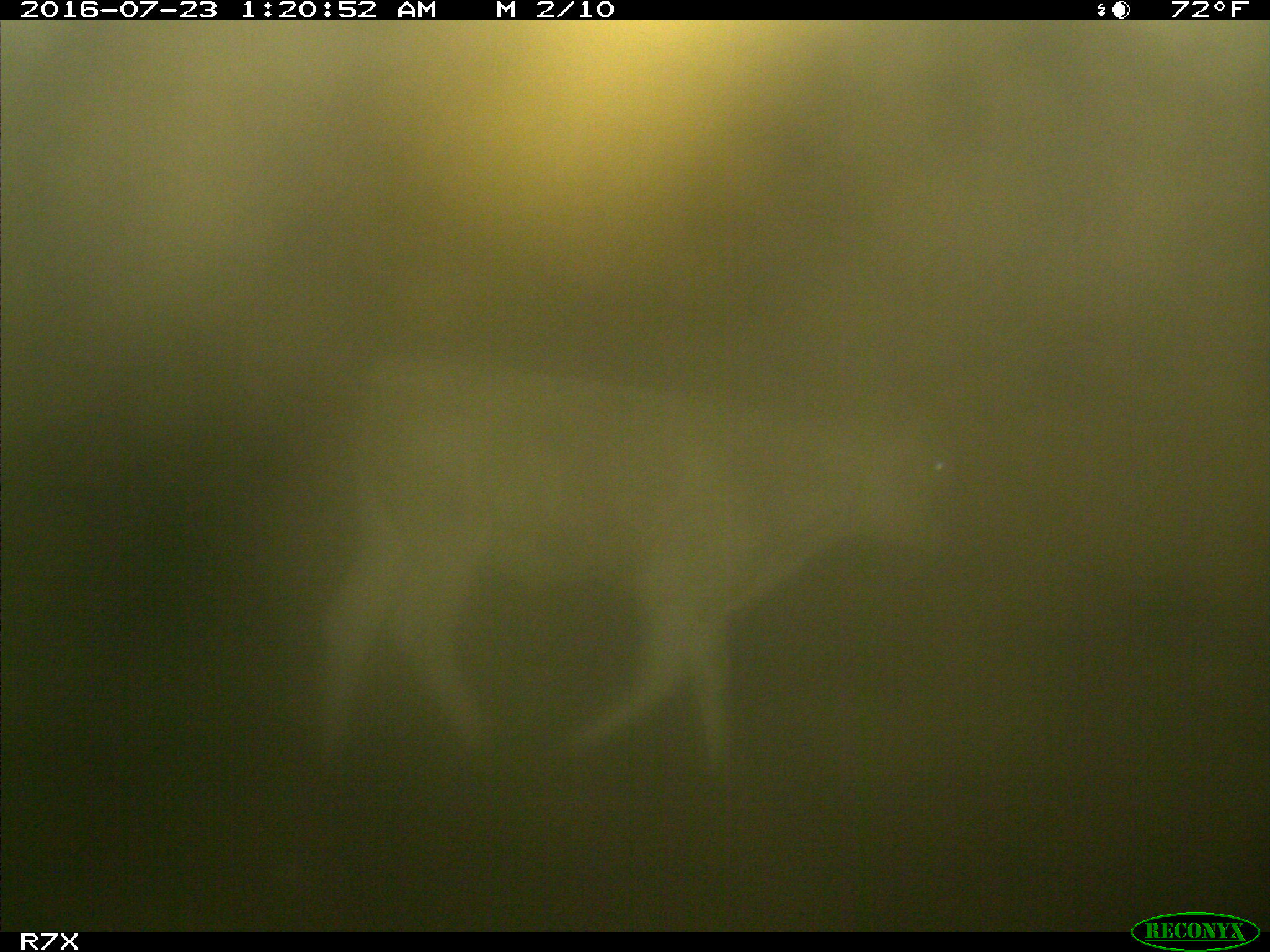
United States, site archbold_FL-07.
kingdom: Animalia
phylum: Chordata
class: Mammalia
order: Artiodactyla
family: Bovidae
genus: Bos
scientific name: Bos taurus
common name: domestic cow